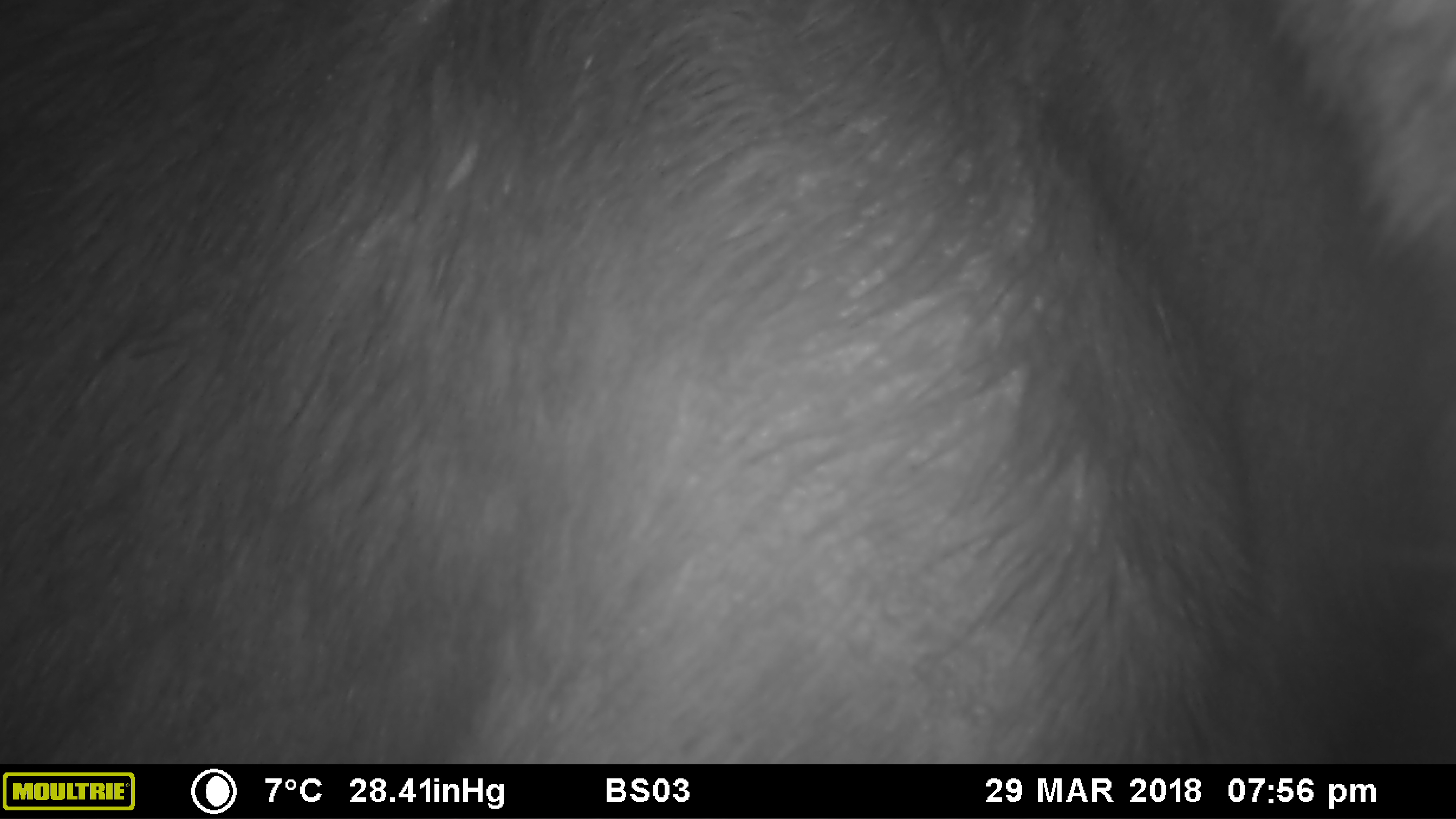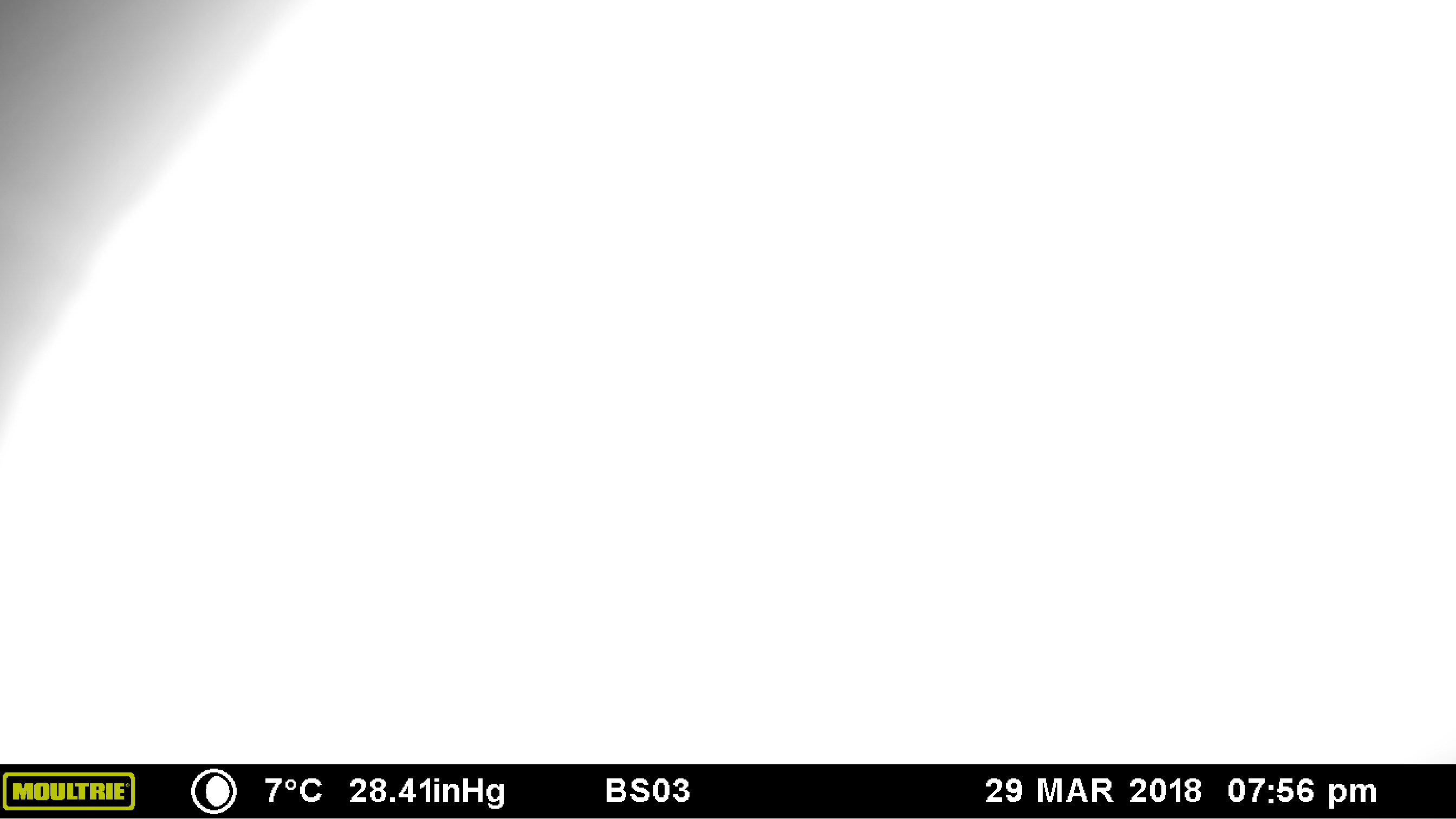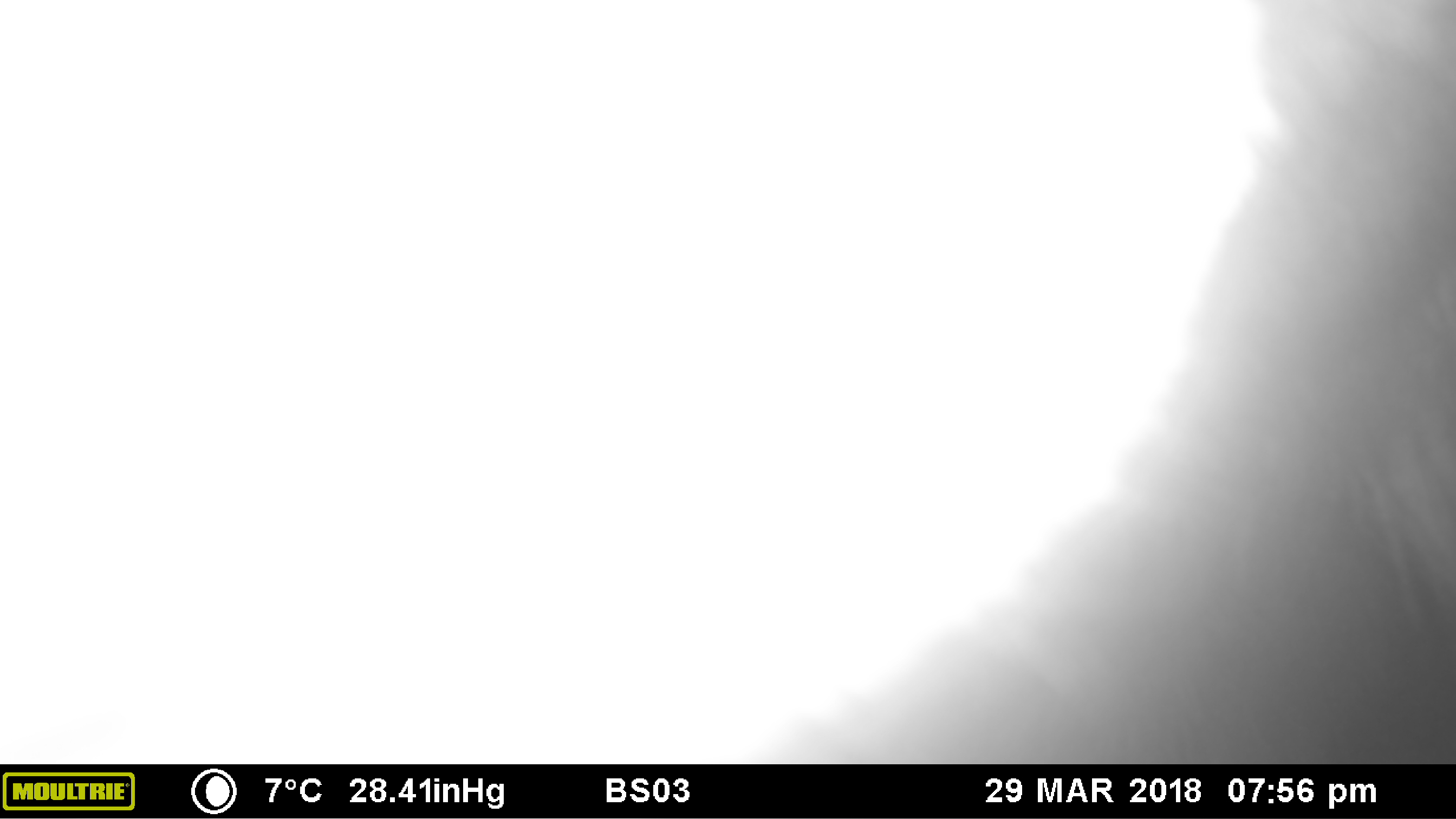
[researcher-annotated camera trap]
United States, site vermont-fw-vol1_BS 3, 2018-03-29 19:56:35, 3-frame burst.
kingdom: Animalia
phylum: Chordata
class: Mammalia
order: Artiodactyla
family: Cervidae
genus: Alces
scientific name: Alces alces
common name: moose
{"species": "moose (Alces alces)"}